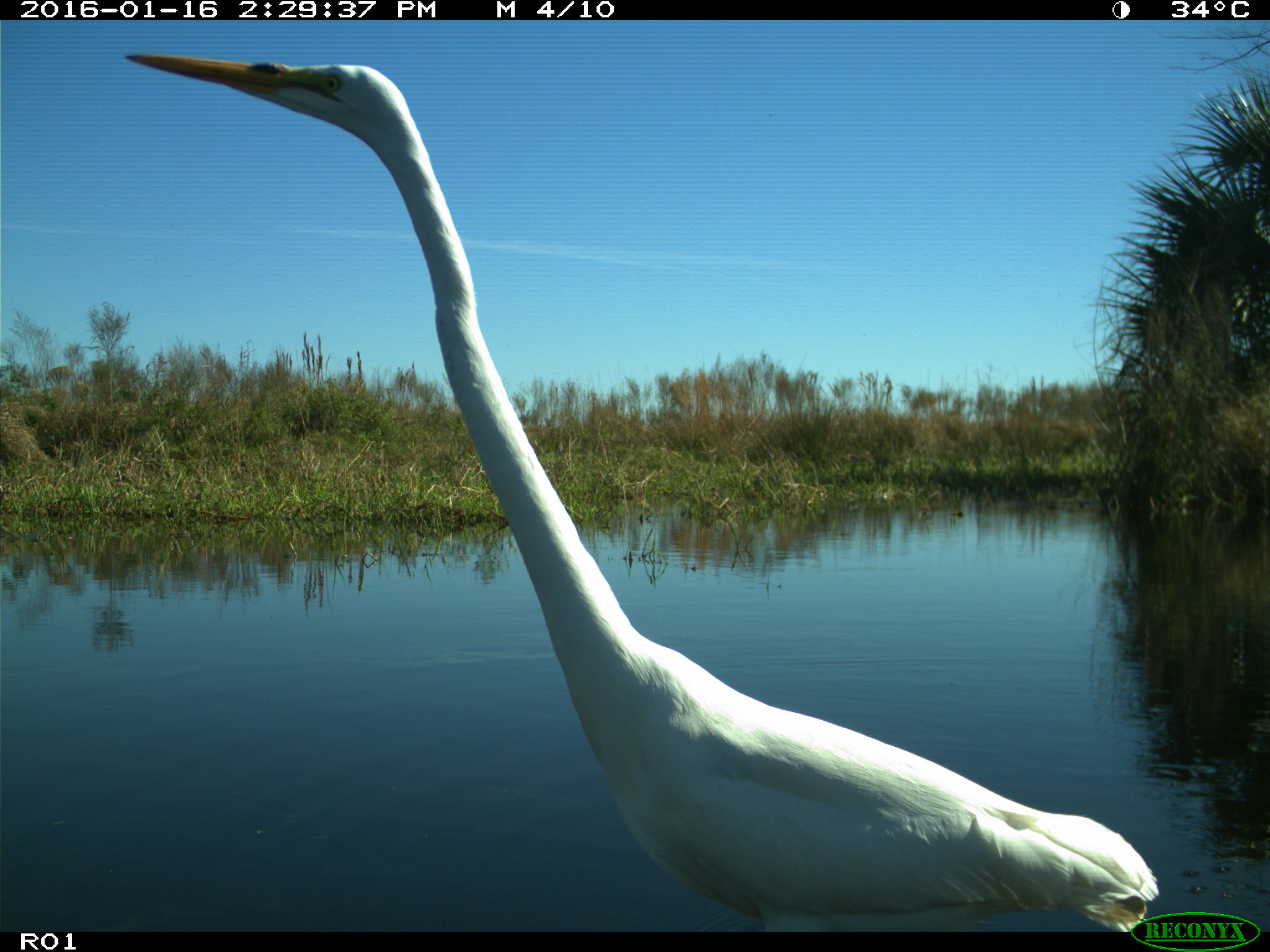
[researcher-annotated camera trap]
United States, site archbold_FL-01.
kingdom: Animalia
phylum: Chordata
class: Aves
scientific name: Aves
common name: birds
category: unidentified bird